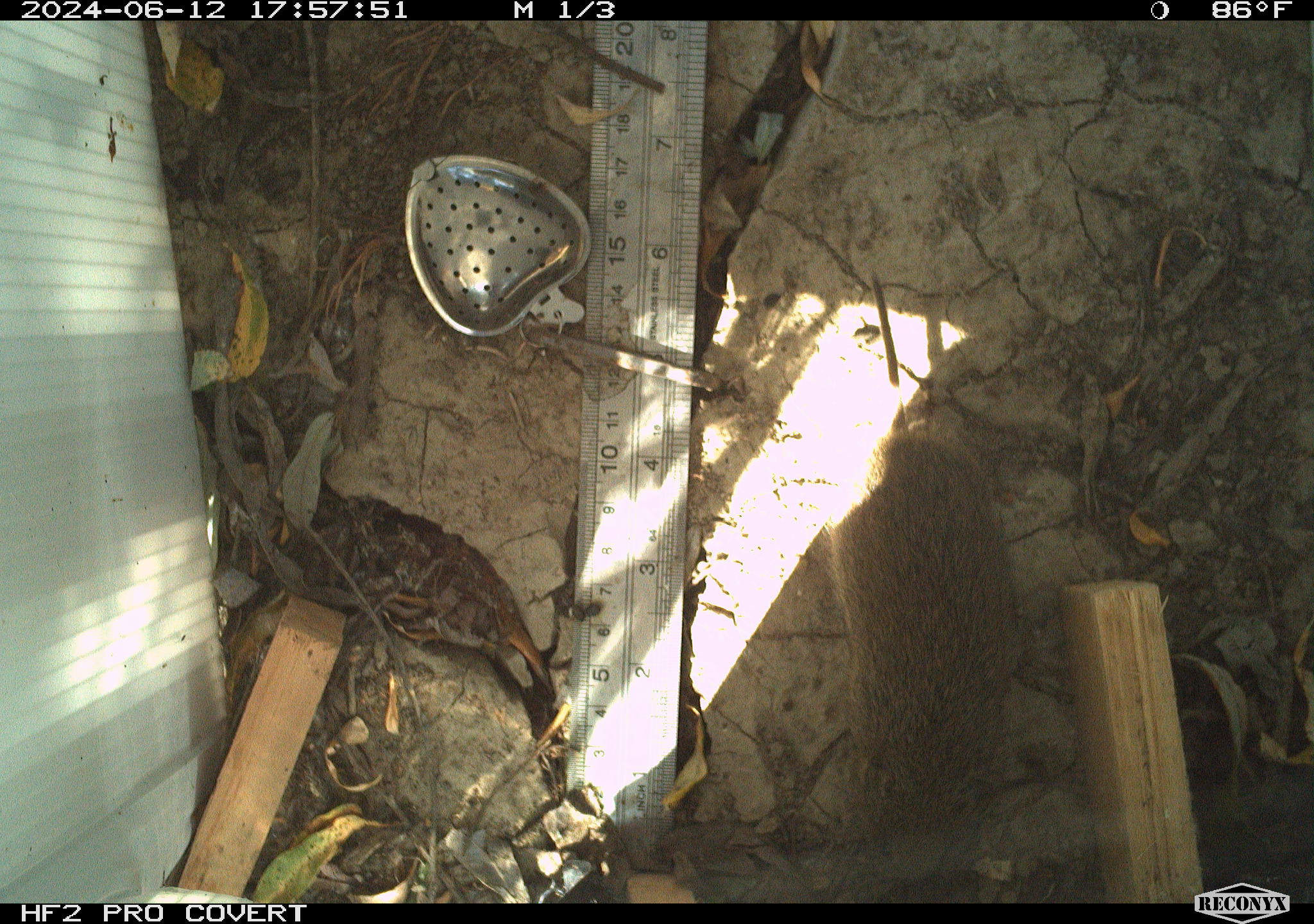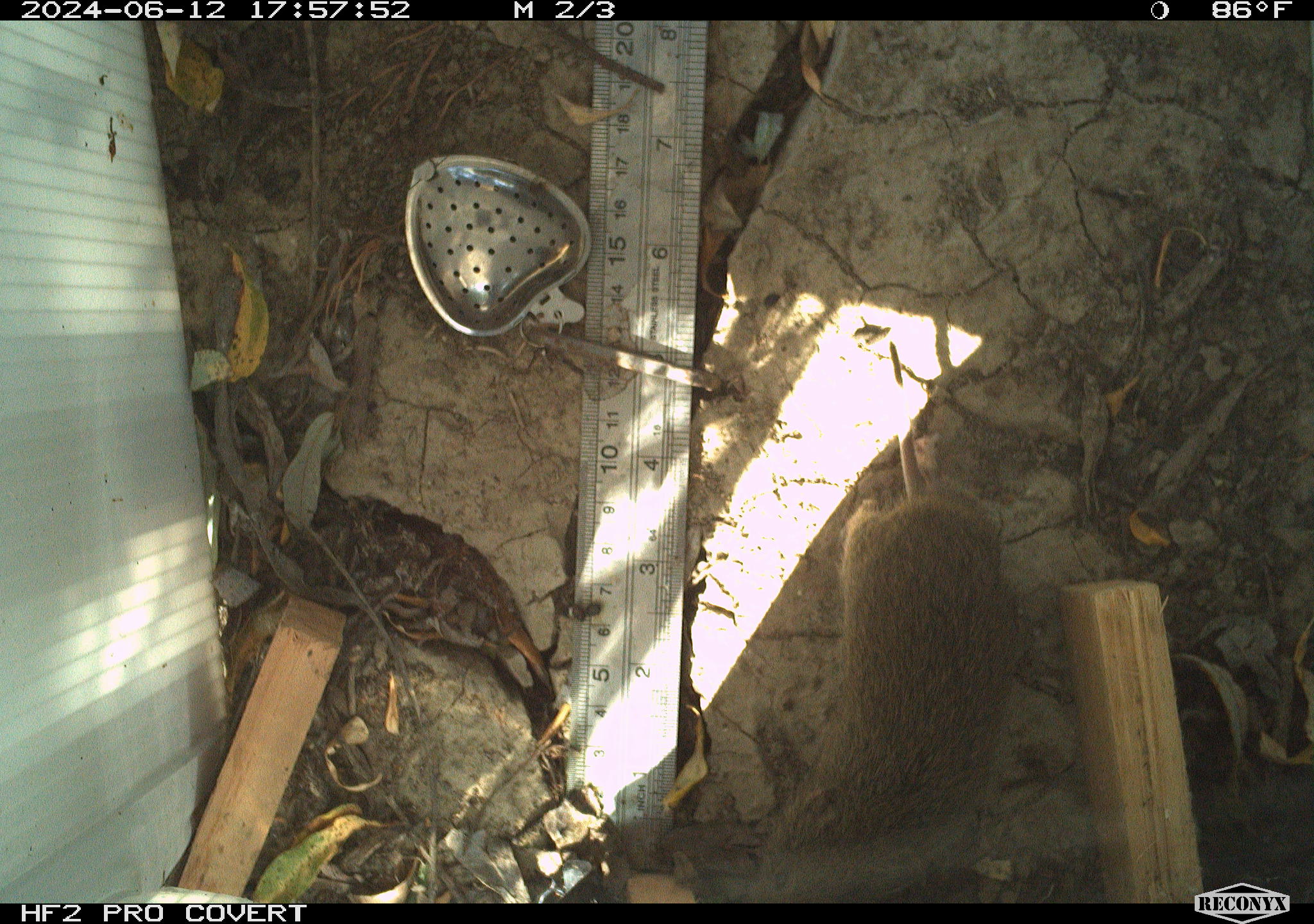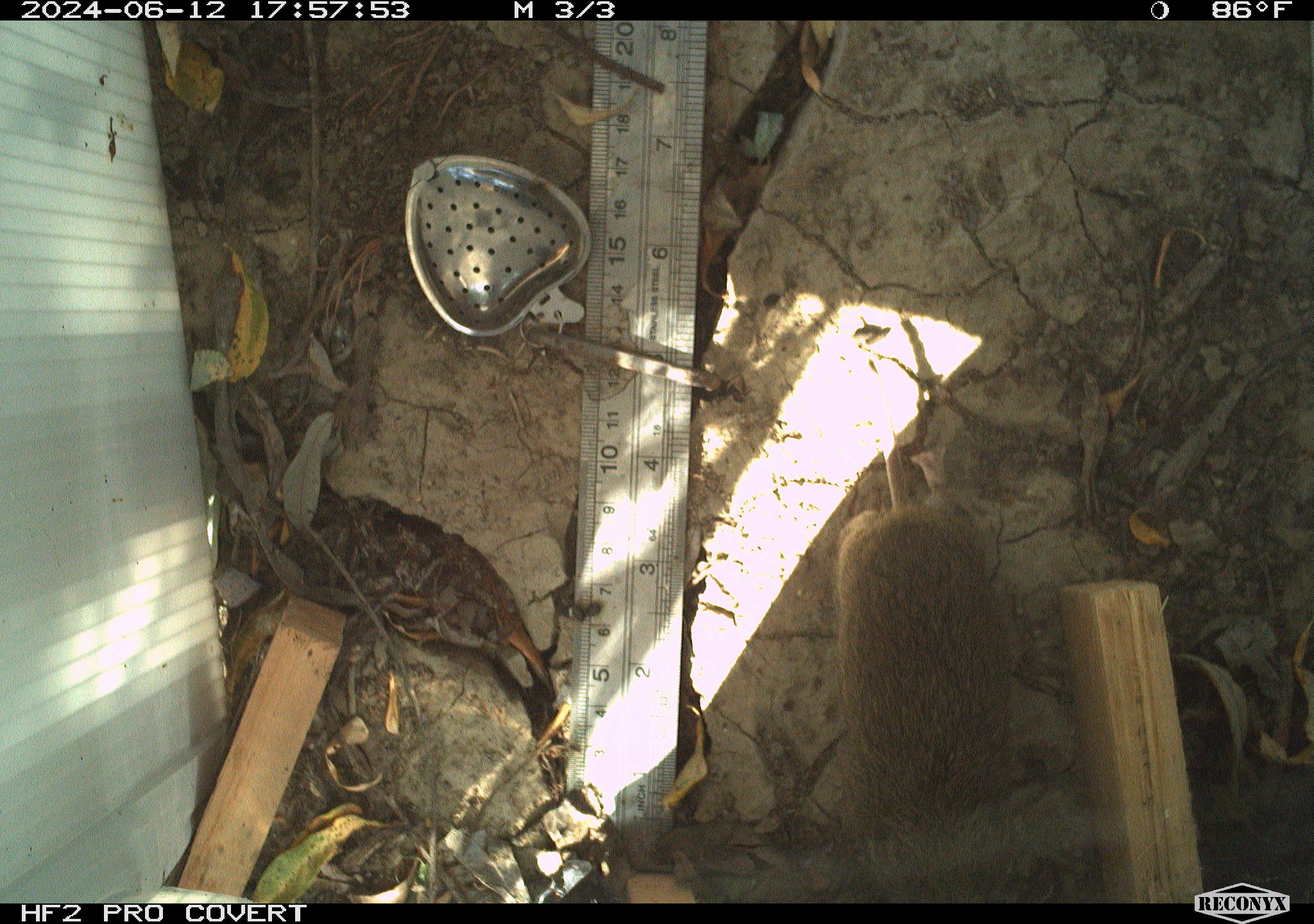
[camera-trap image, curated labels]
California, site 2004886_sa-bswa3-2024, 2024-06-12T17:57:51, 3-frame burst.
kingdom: Animalia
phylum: Chordata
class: Mammalia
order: Rodentia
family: Cricetidae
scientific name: Arvicolinae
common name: voles, lemmings, and muskrats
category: arvicolinae subfamily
Arvicolinae subfamily (voles, lemmings, and muskrats) (Arvicolinae).